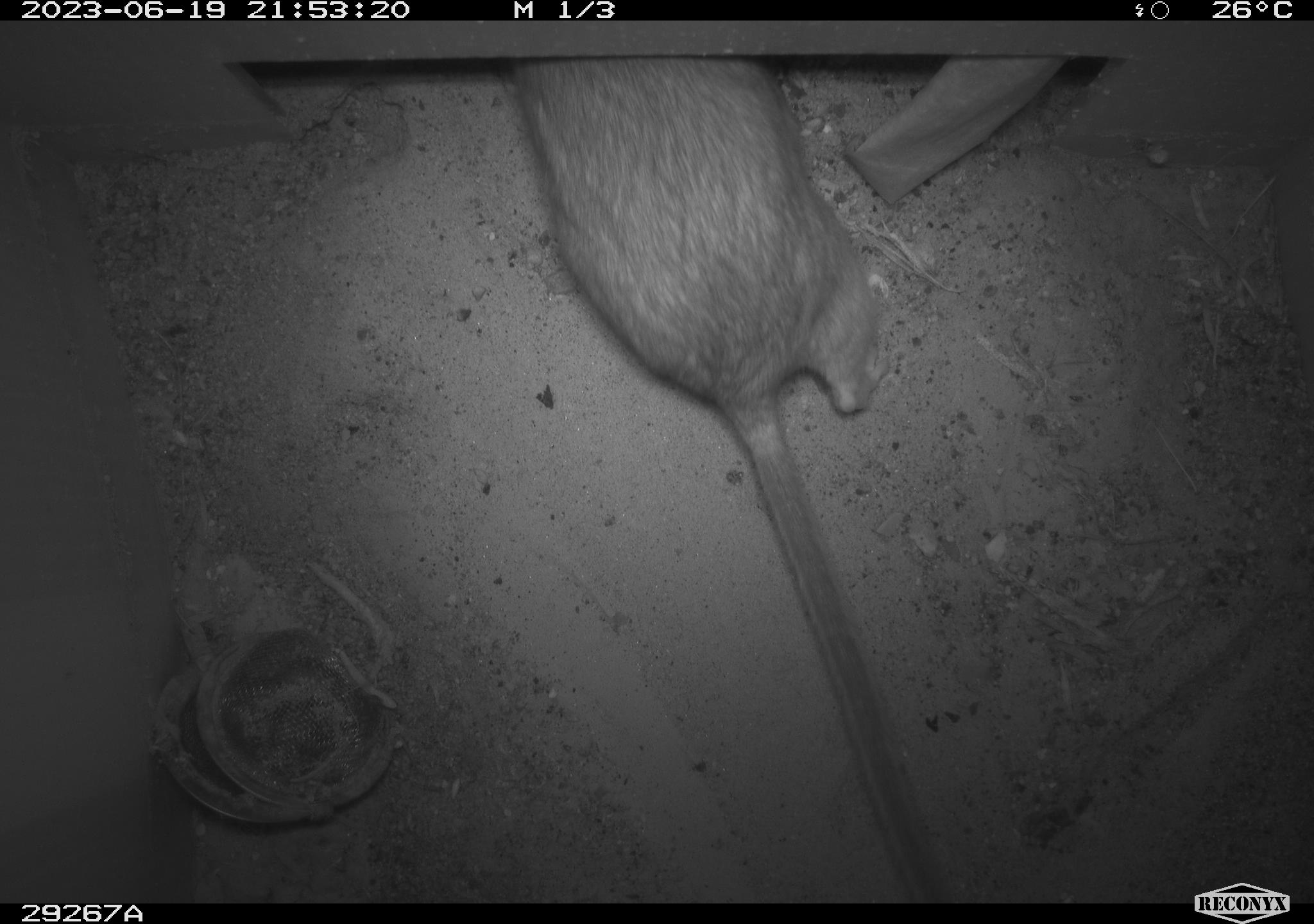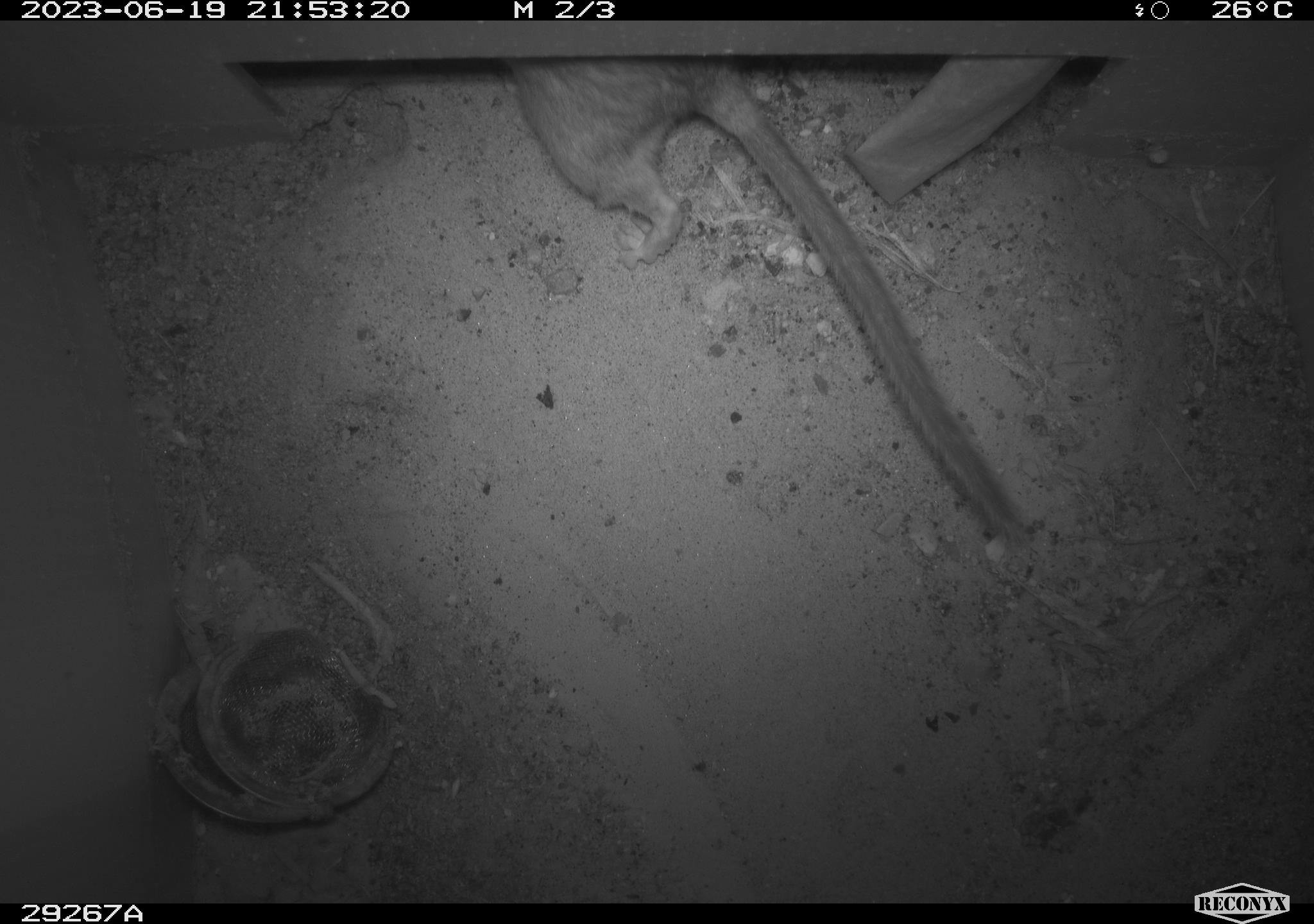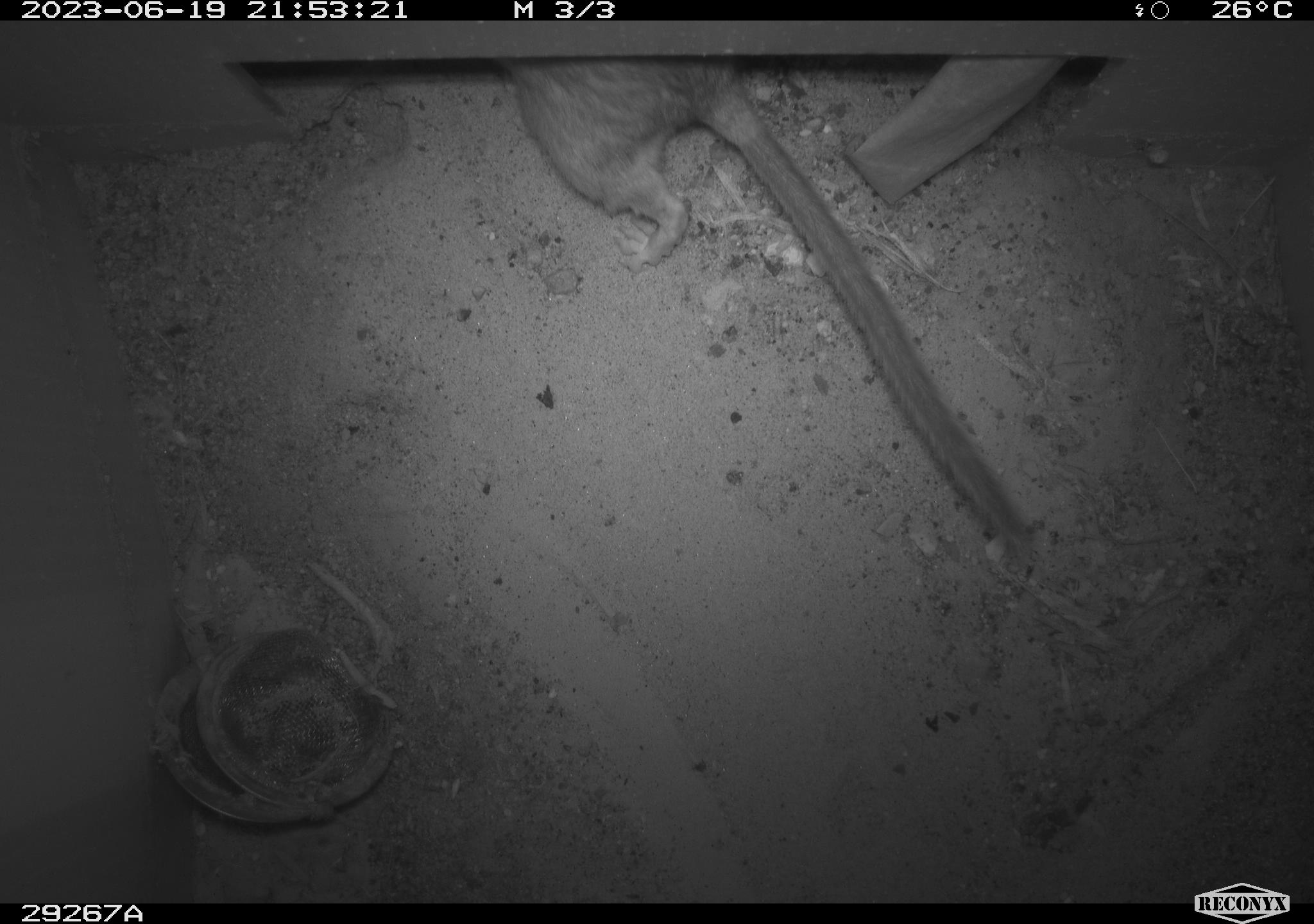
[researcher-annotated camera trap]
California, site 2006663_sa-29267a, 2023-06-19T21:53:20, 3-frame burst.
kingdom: Animalia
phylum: Chordata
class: Mammalia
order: Rodentia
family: Cricetidae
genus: Neotoma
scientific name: Neotoma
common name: pack rat or woodrat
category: neotoma species